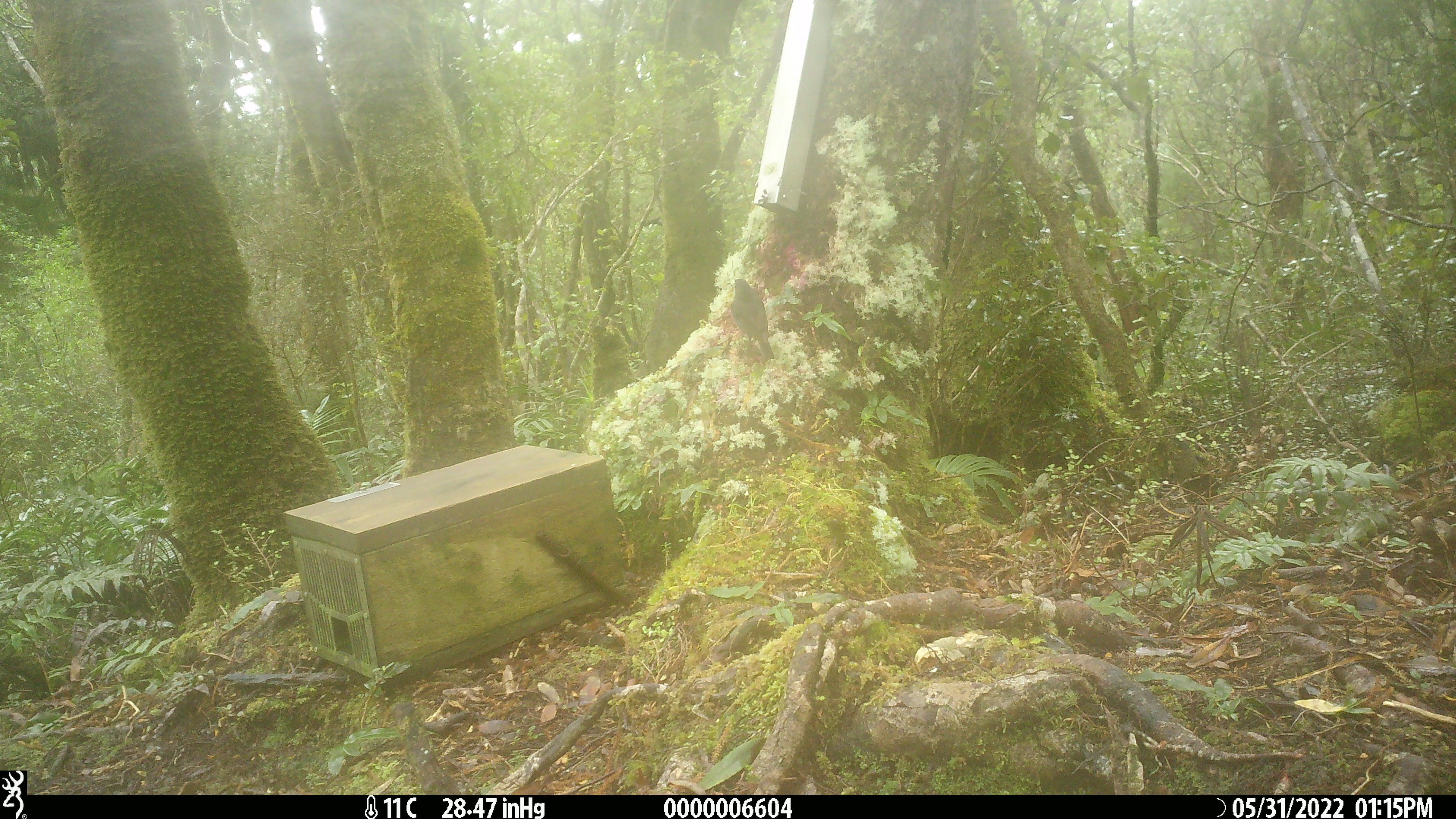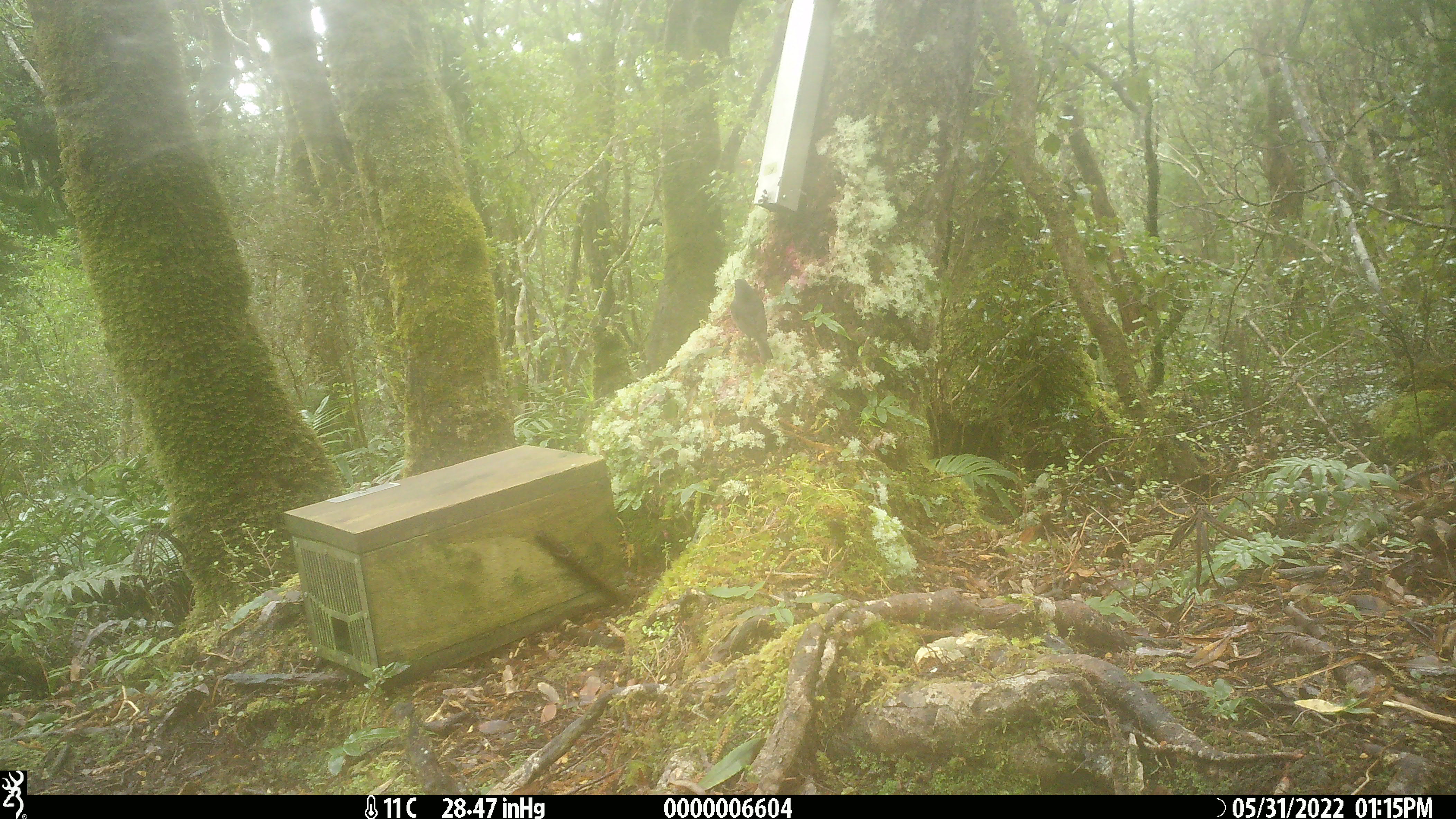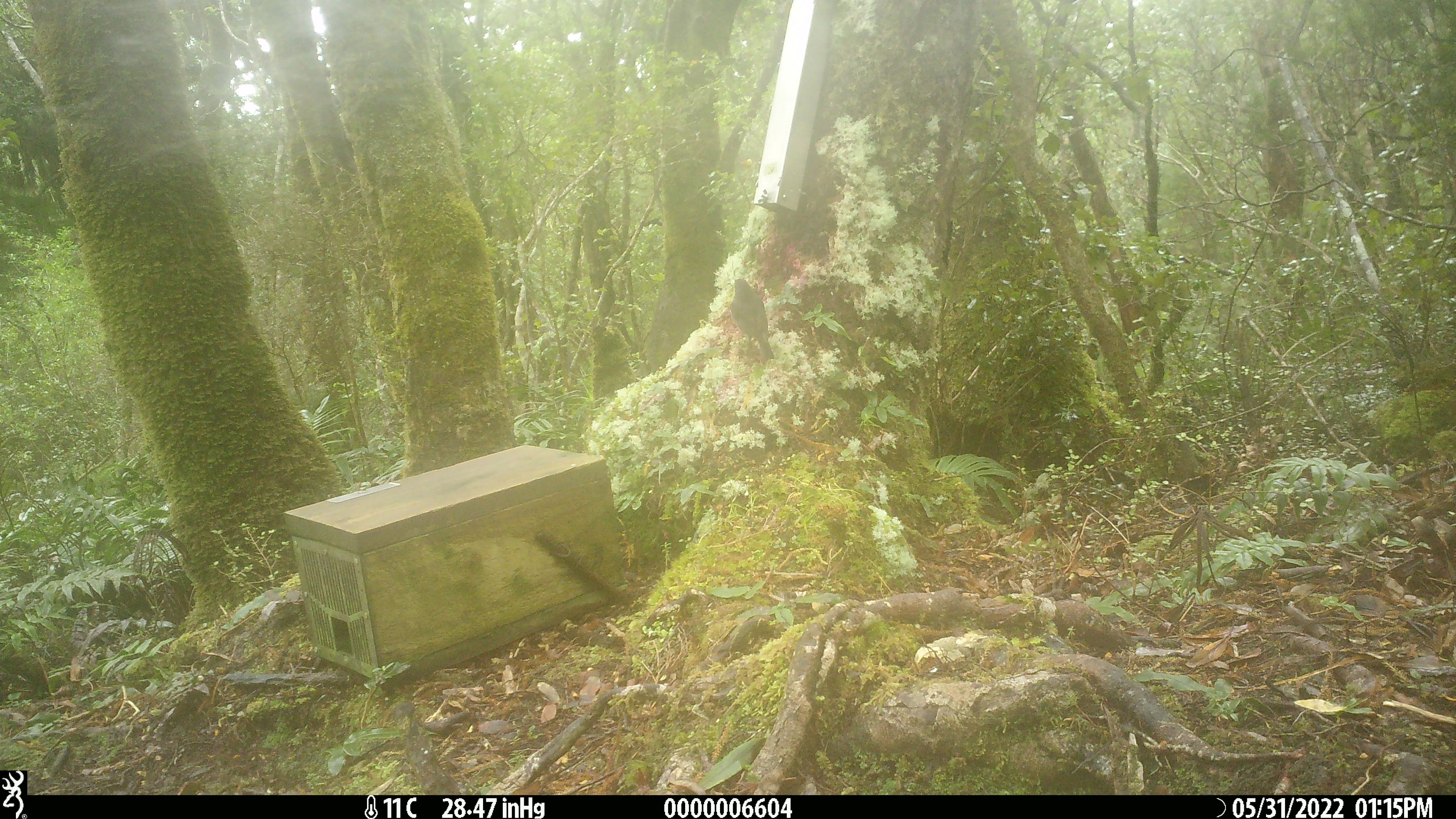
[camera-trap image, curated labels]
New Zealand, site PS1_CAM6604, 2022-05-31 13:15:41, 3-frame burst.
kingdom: Animalia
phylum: Chordata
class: Aves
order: Passeriformes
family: Petroicidae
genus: Petroica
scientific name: Petroica australis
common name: new zealand robin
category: robin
Robin (new zealand robin) (Petroica australis).